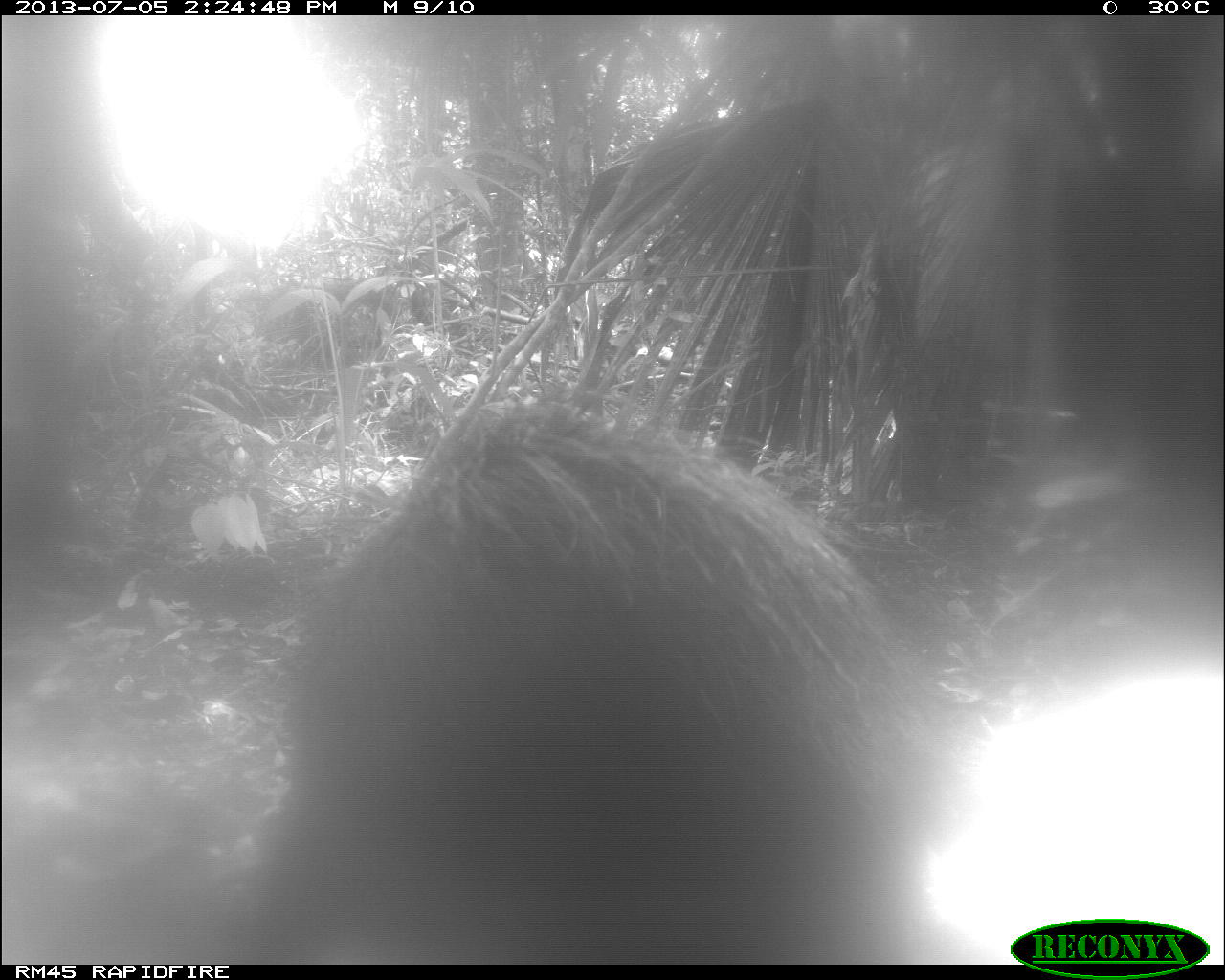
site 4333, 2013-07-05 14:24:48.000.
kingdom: Animalia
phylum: Chordata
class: Mammalia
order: Artiodactyla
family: Tayassuidae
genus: Tayassu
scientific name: Tayassu pecari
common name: white-lipped peccary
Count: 1.